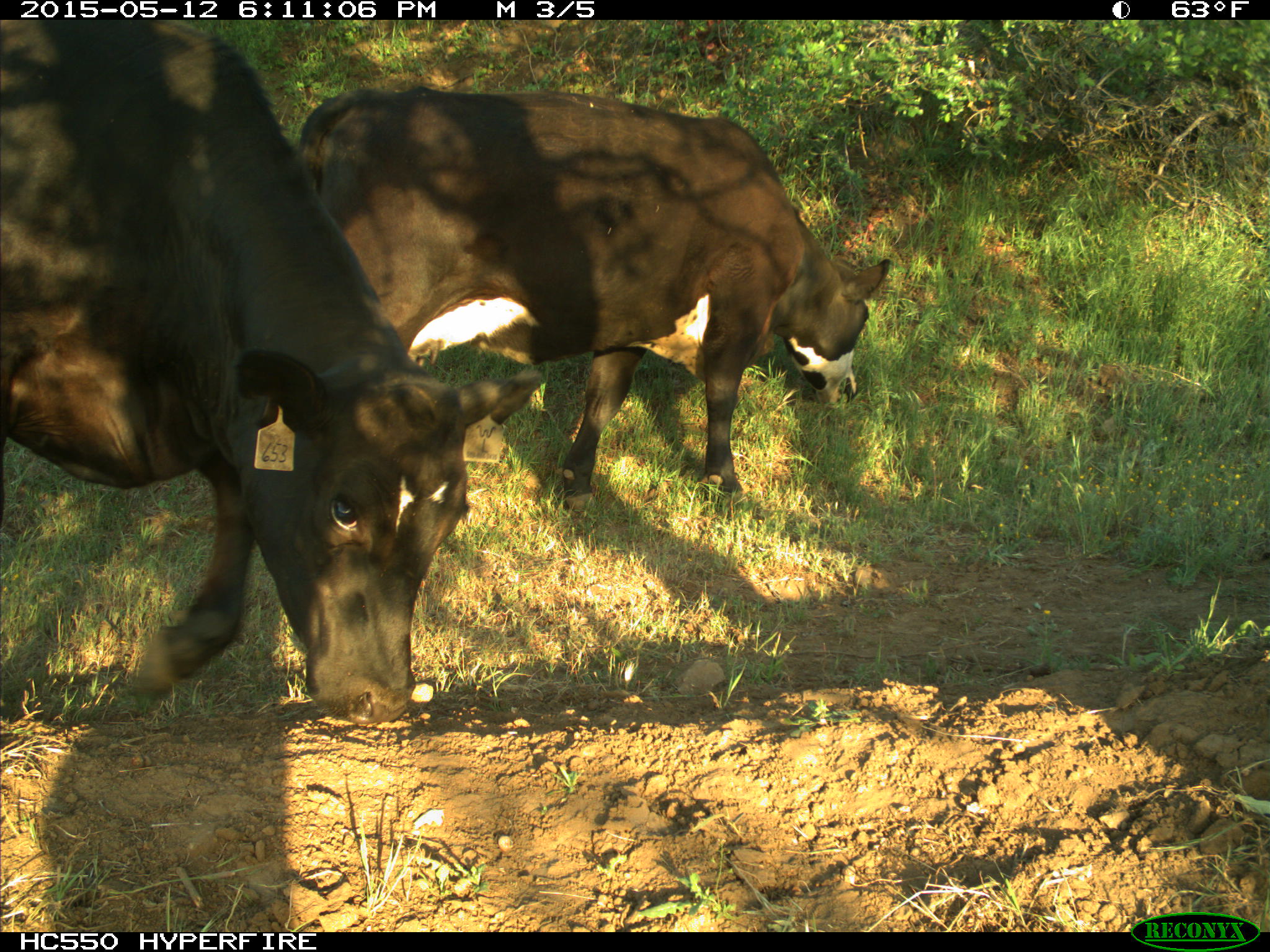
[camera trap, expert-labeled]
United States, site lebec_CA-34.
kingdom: Animalia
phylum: Chordata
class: Mammalia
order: Artiodactyla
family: Bovidae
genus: Bos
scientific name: Bos taurus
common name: domestic cow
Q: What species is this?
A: Bos taurus (domestic cow).